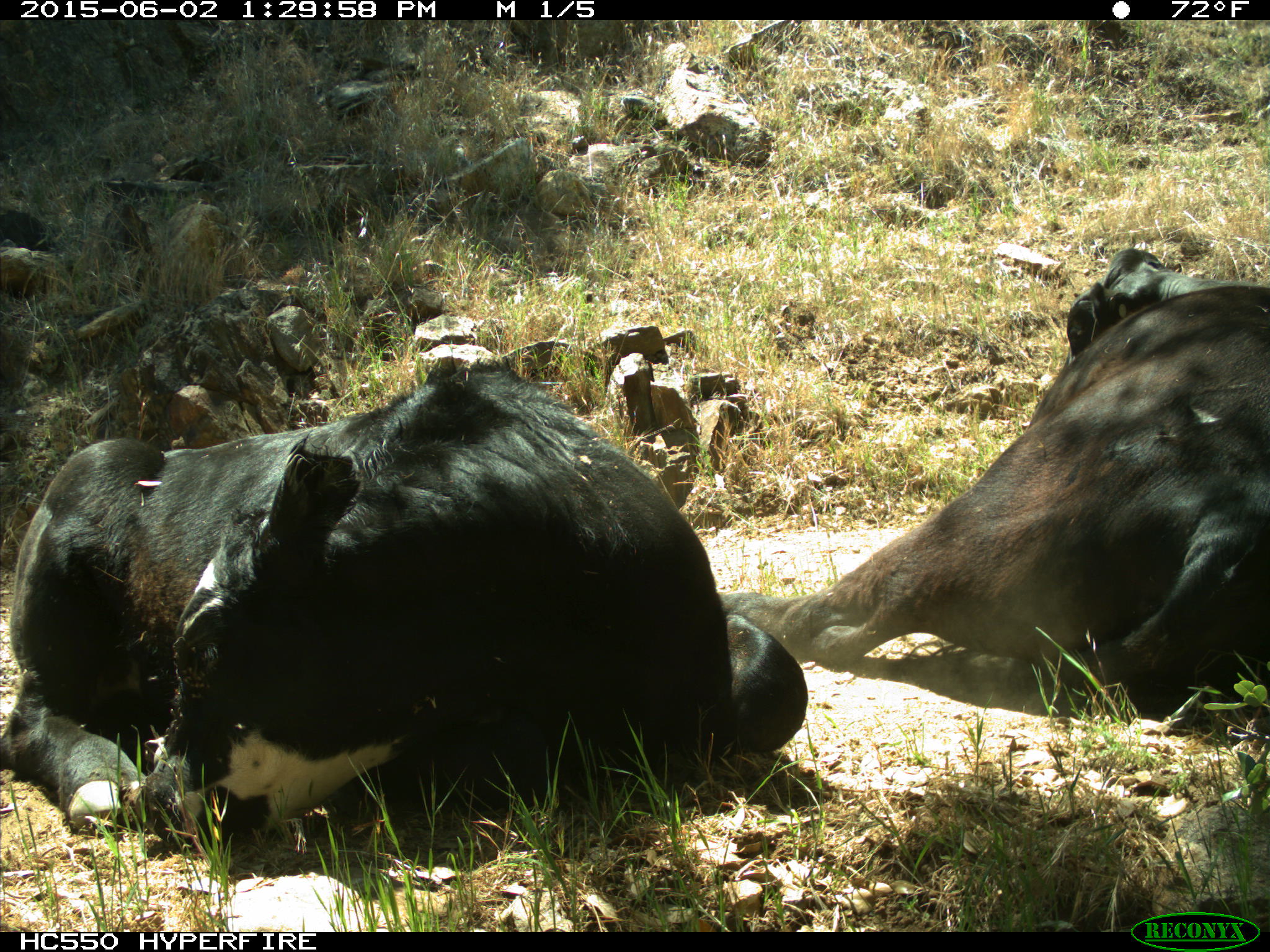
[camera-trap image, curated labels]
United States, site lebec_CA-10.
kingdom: Animalia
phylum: Chordata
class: Mammalia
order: Artiodactyla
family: Bovidae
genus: Bos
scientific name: Bos taurus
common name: domestic cow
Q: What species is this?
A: Bos taurus (domestic cow).